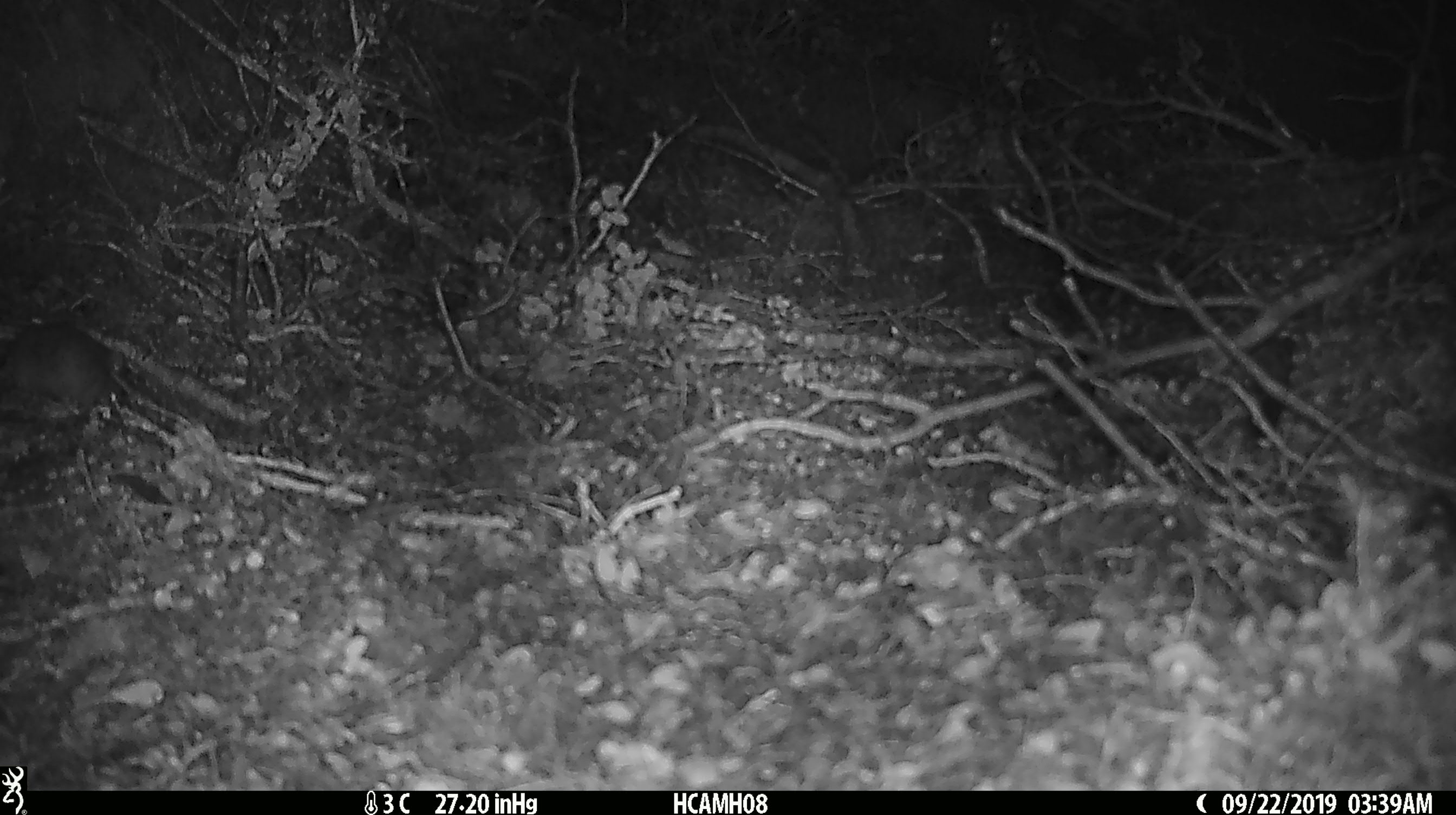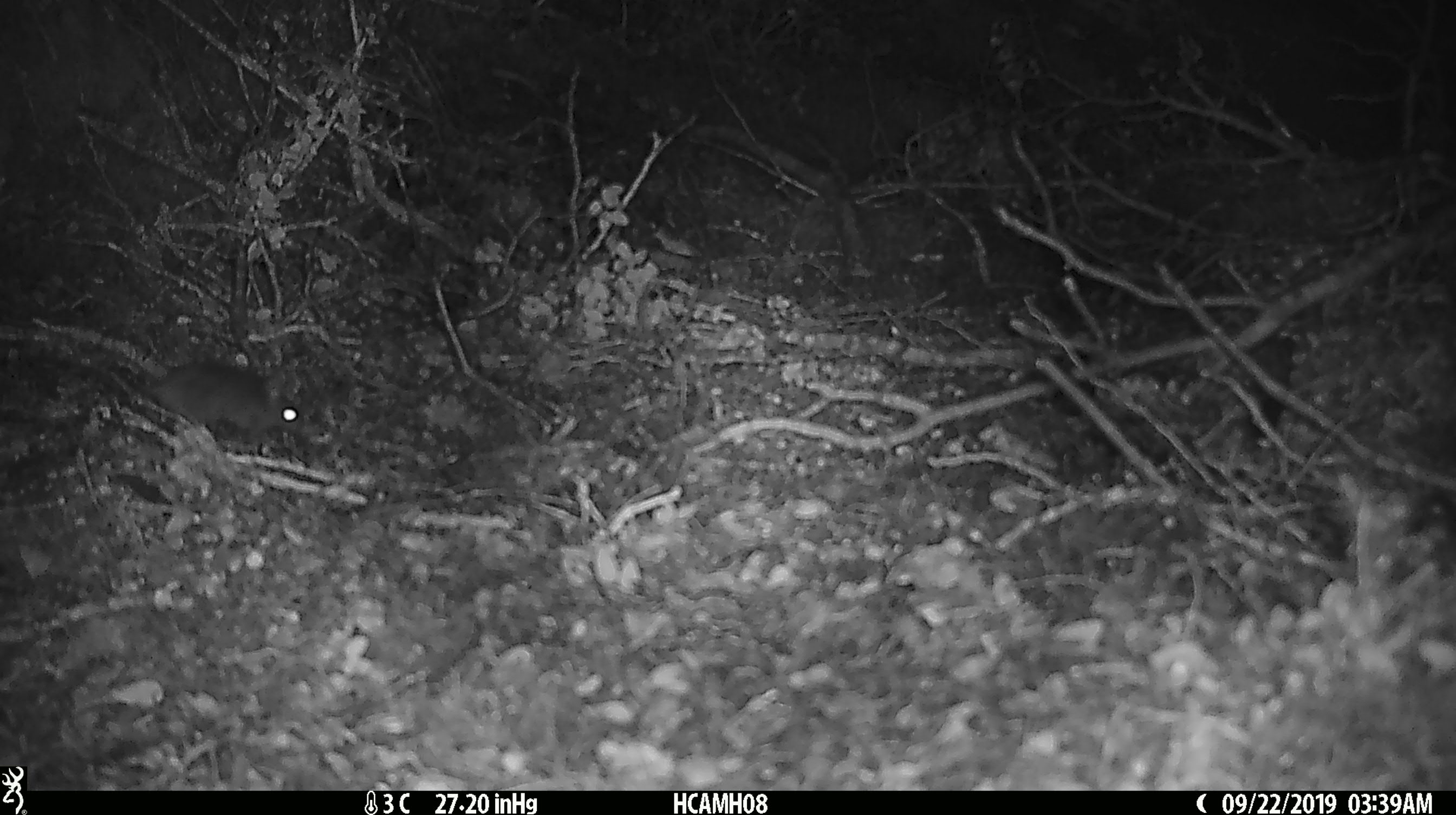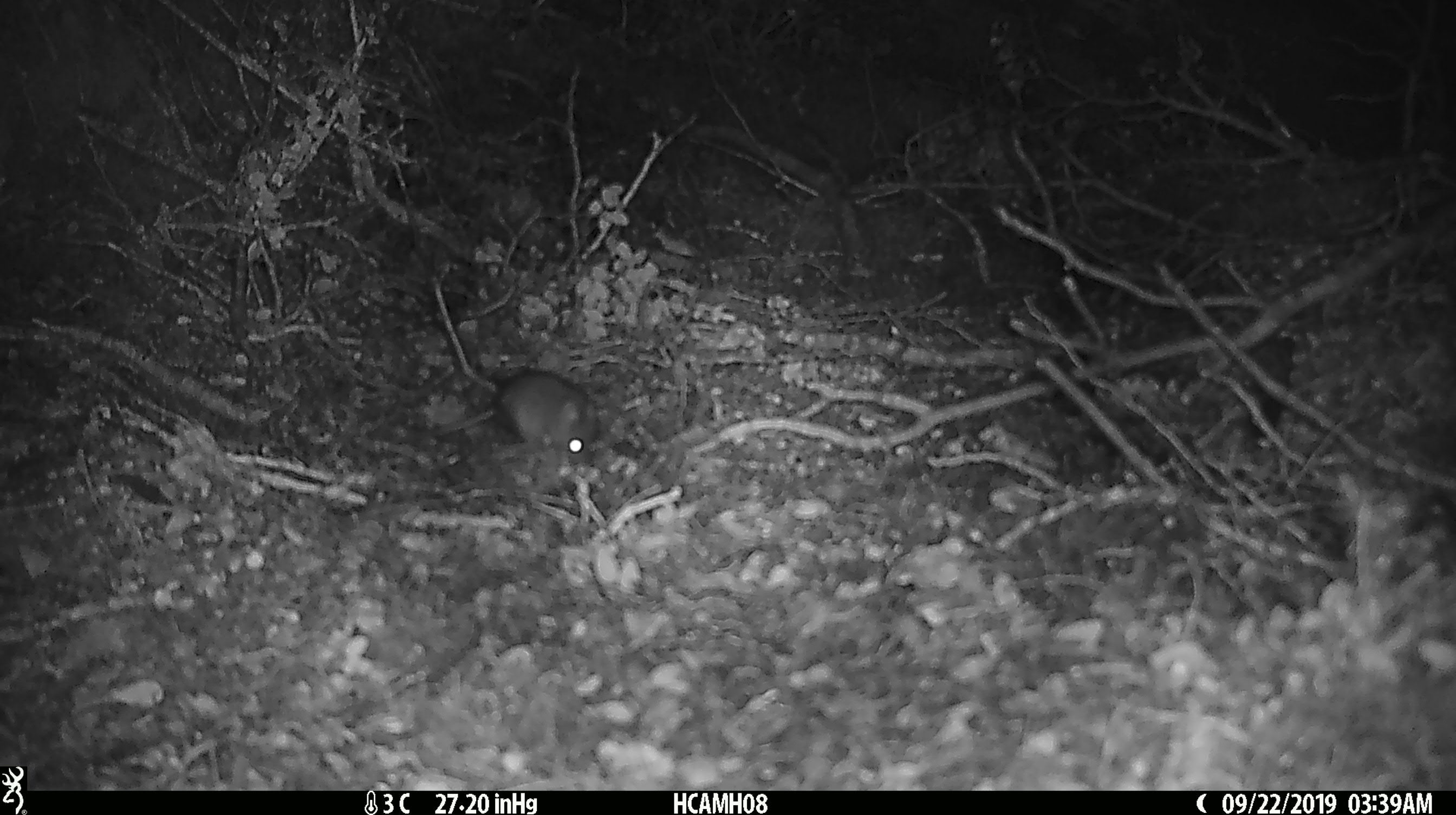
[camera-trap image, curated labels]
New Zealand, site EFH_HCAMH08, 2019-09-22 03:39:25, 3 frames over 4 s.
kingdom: Animalia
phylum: Chordata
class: Mammalia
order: Rodentia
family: Muridae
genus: Mus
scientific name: Mus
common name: mouse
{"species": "mouse (Mus)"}